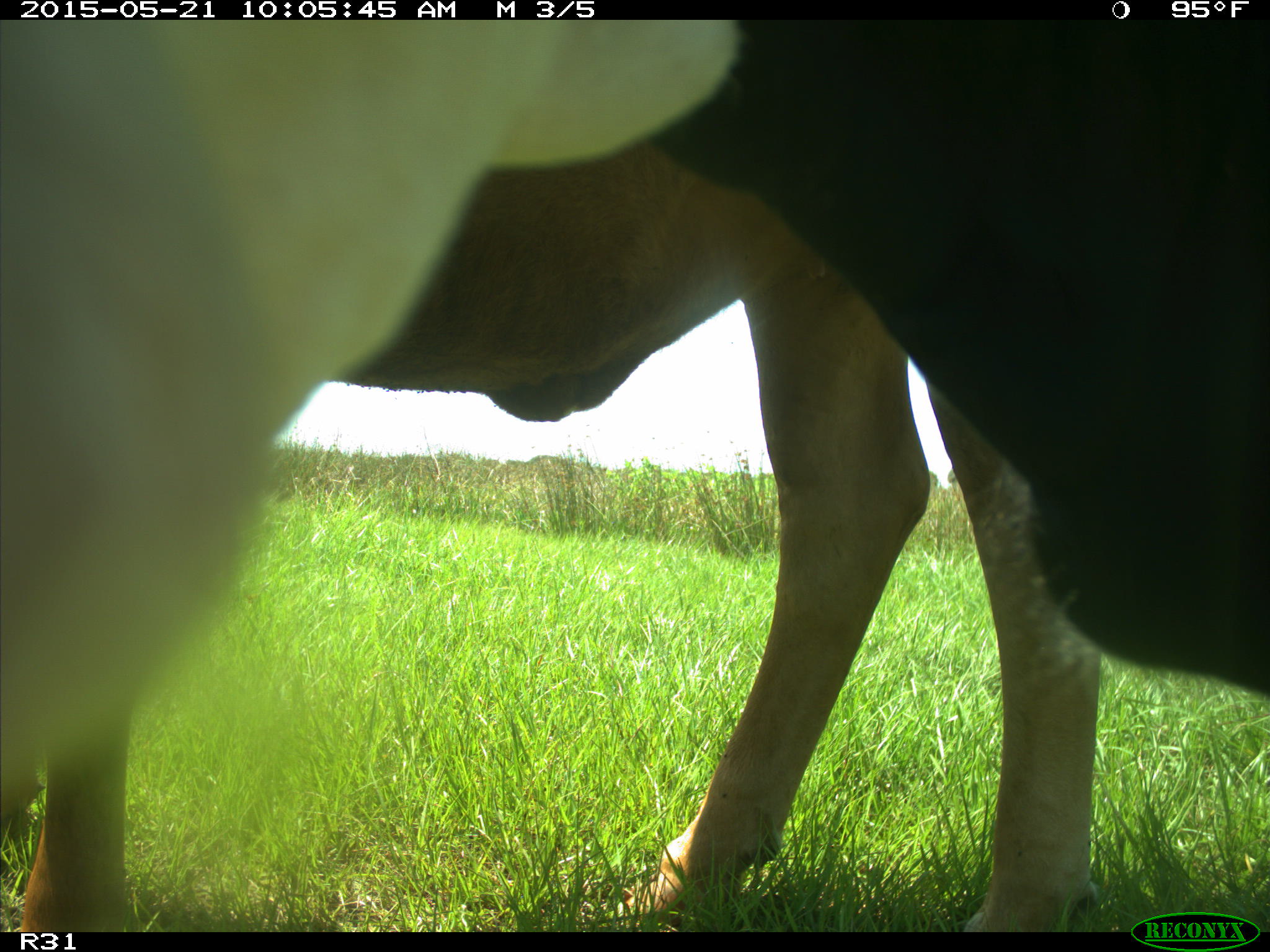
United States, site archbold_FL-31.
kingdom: Animalia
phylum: Chordata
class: Mammalia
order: Artiodactyla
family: Bovidae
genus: Bos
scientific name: Bos taurus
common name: domestic cow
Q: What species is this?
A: Bos taurus (domestic cow).